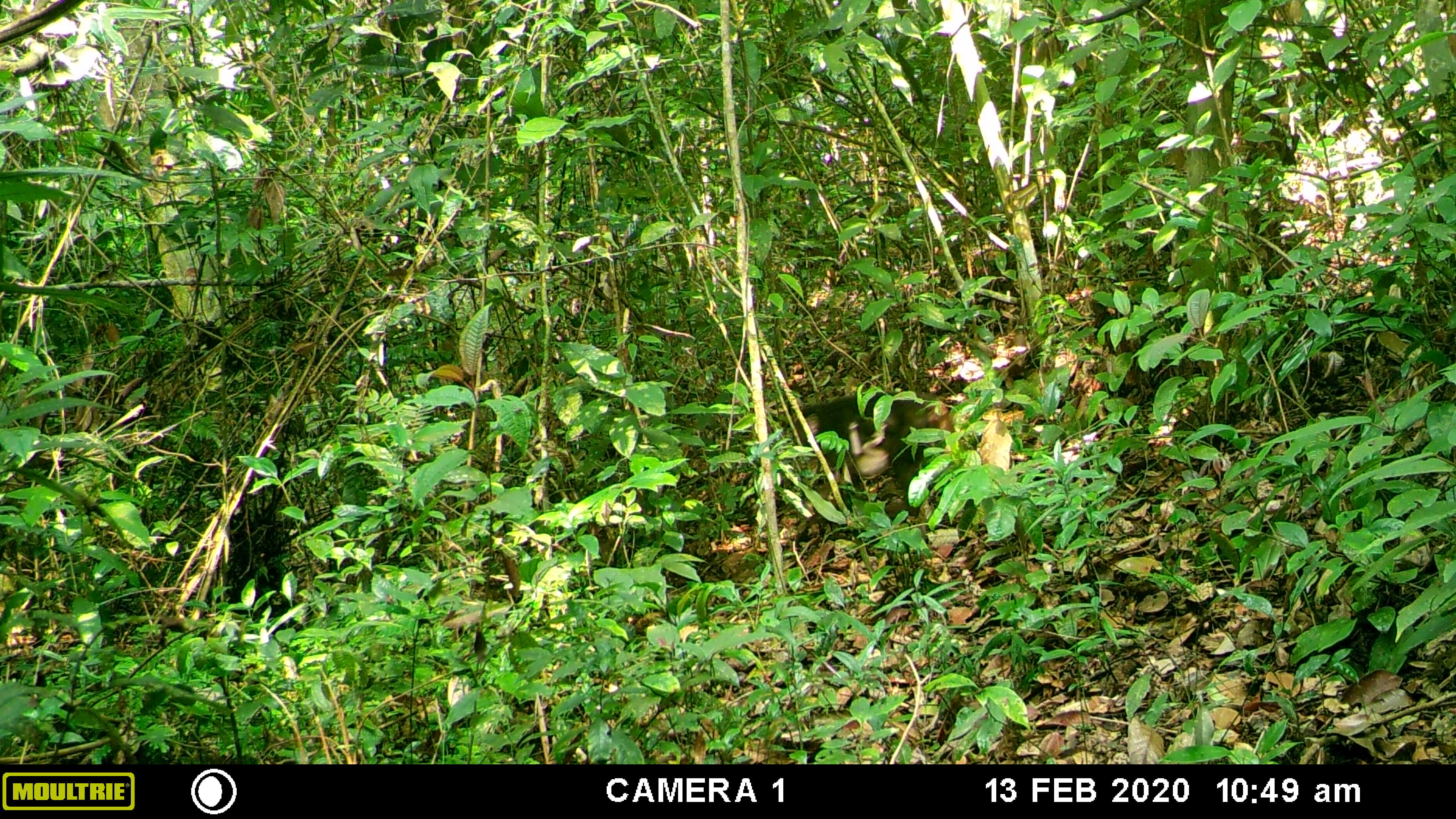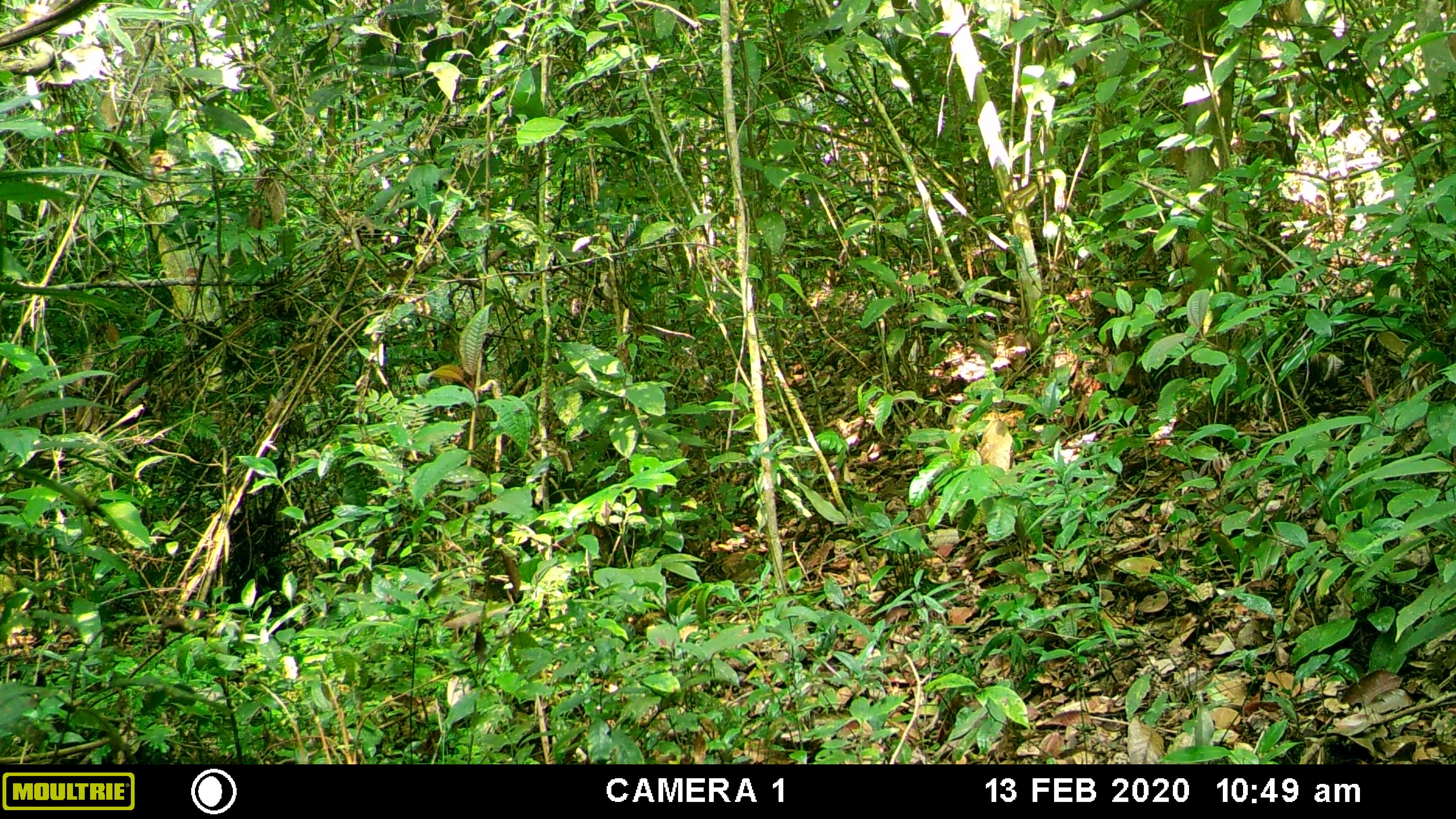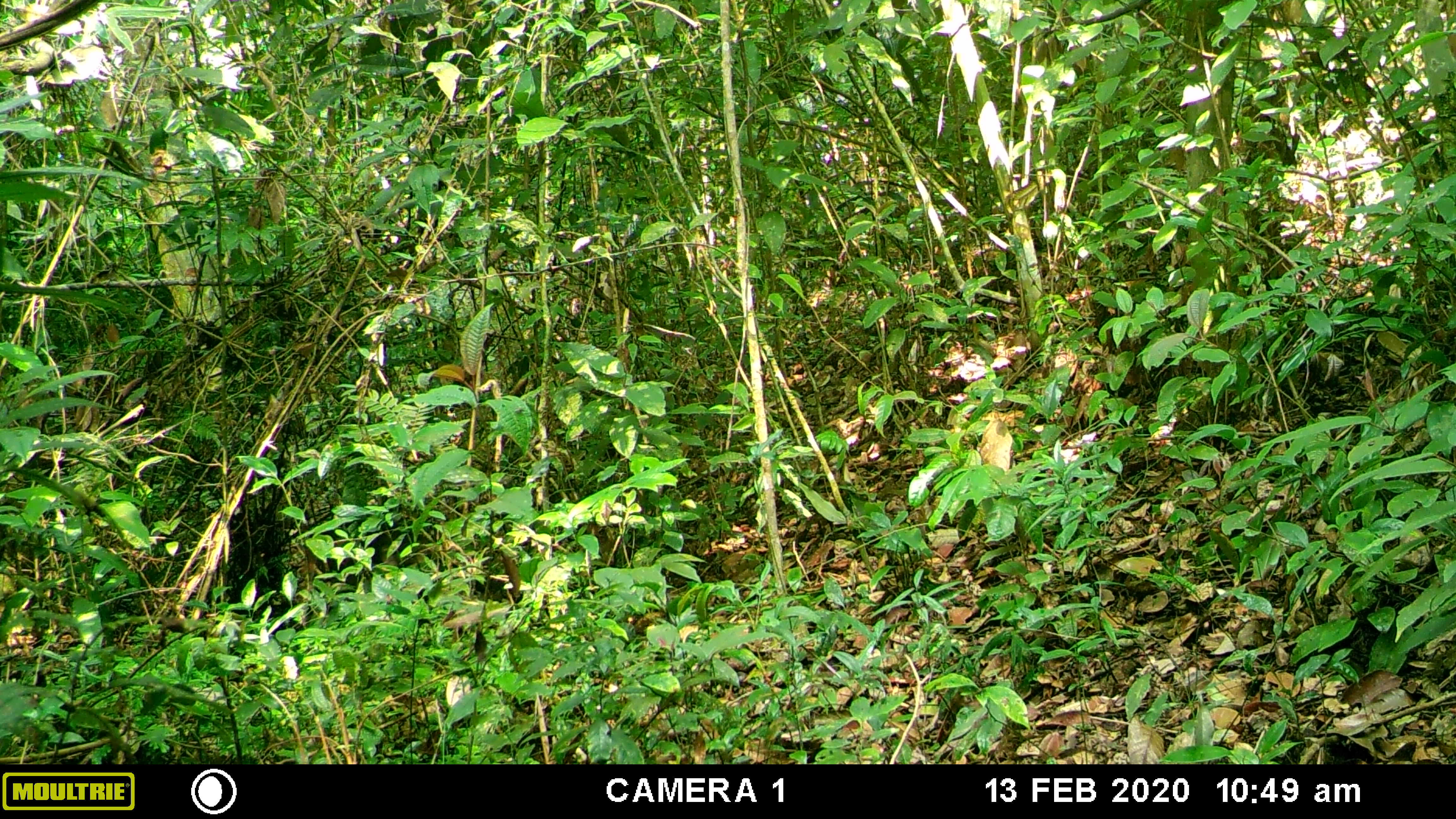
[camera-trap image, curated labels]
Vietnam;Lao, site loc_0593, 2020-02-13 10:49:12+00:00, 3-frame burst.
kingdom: Animalia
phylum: Chordata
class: Mammalia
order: Primates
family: Cercopithecidae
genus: Macaca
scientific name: Macaca arctoides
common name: stump-tailed macaque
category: stump tailed macaque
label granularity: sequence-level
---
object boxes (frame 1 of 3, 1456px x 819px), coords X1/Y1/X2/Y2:
stump tailed macaque: 792/391/955/528